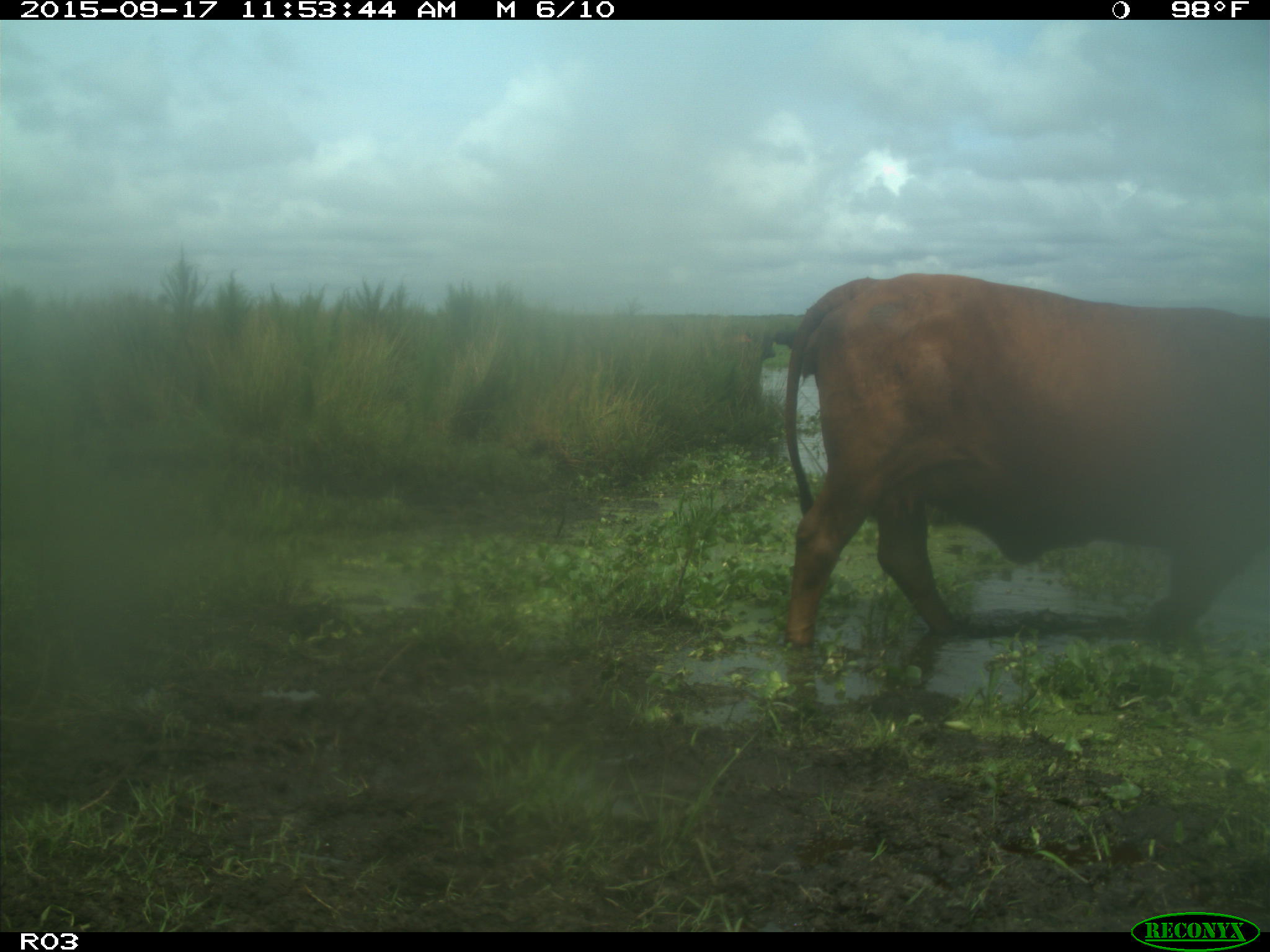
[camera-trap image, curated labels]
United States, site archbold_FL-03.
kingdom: Animalia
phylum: Chordata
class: Mammalia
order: Artiodactyla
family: Bovidae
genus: Bos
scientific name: Bos taurus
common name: domestic cow